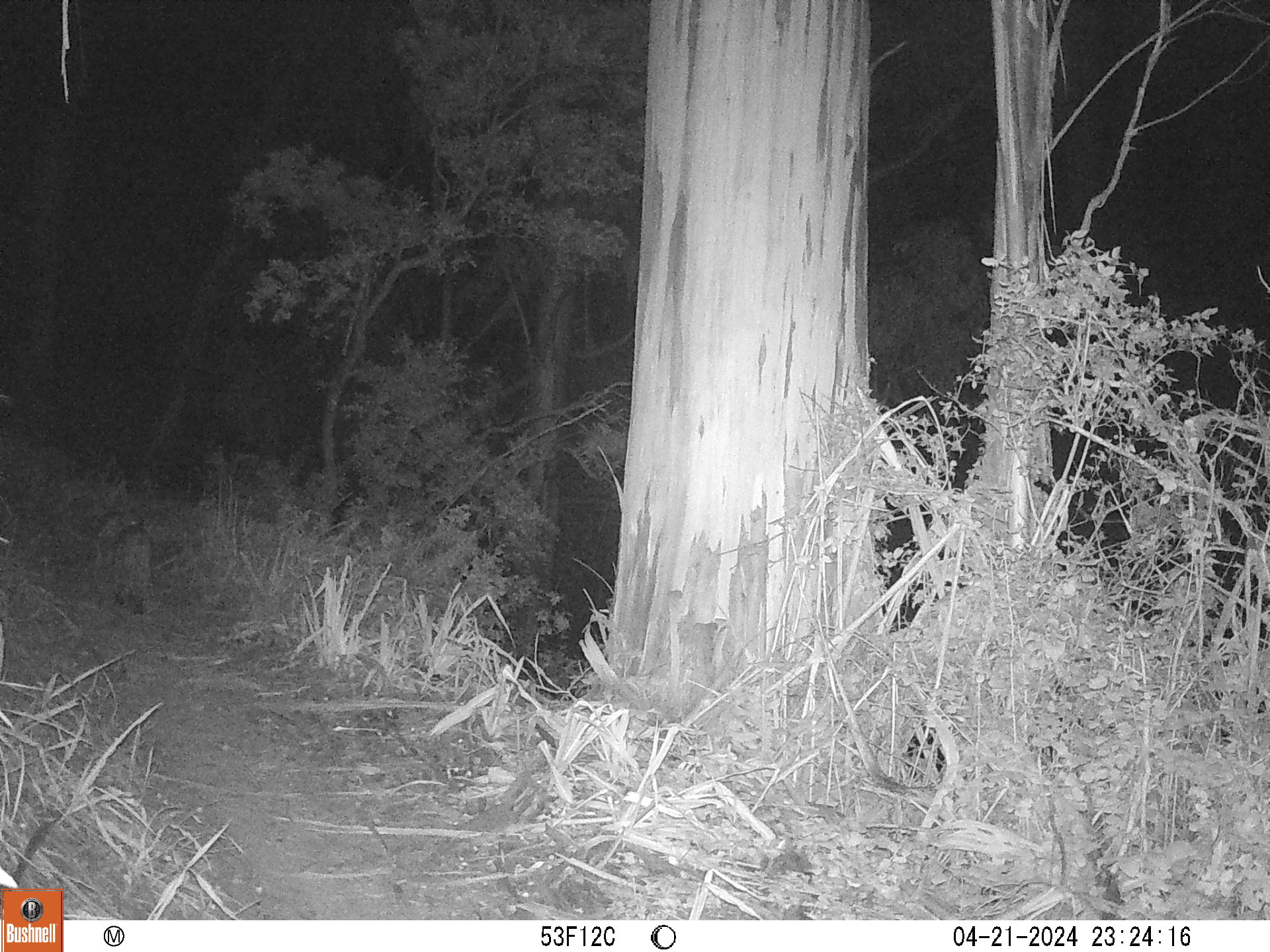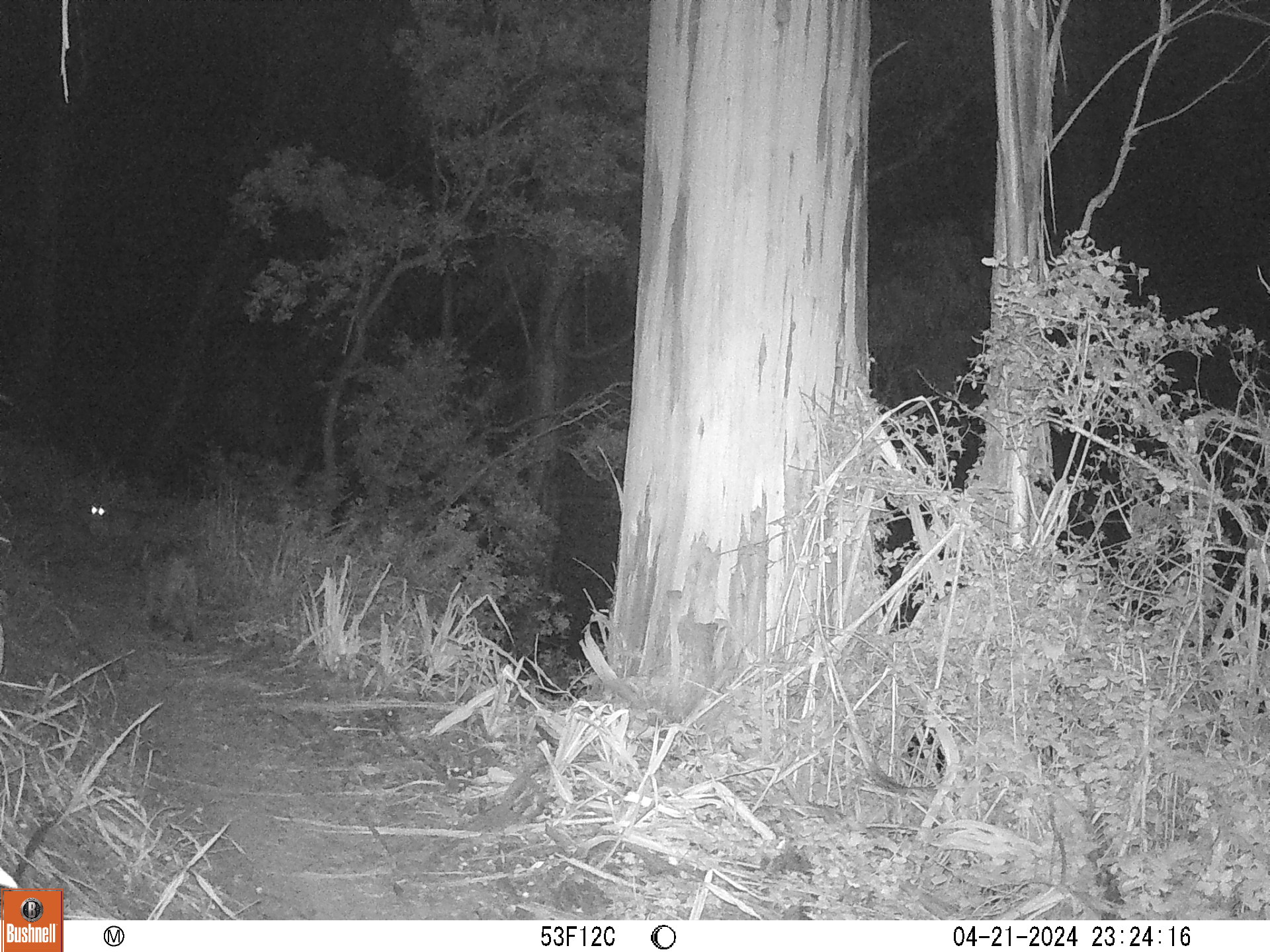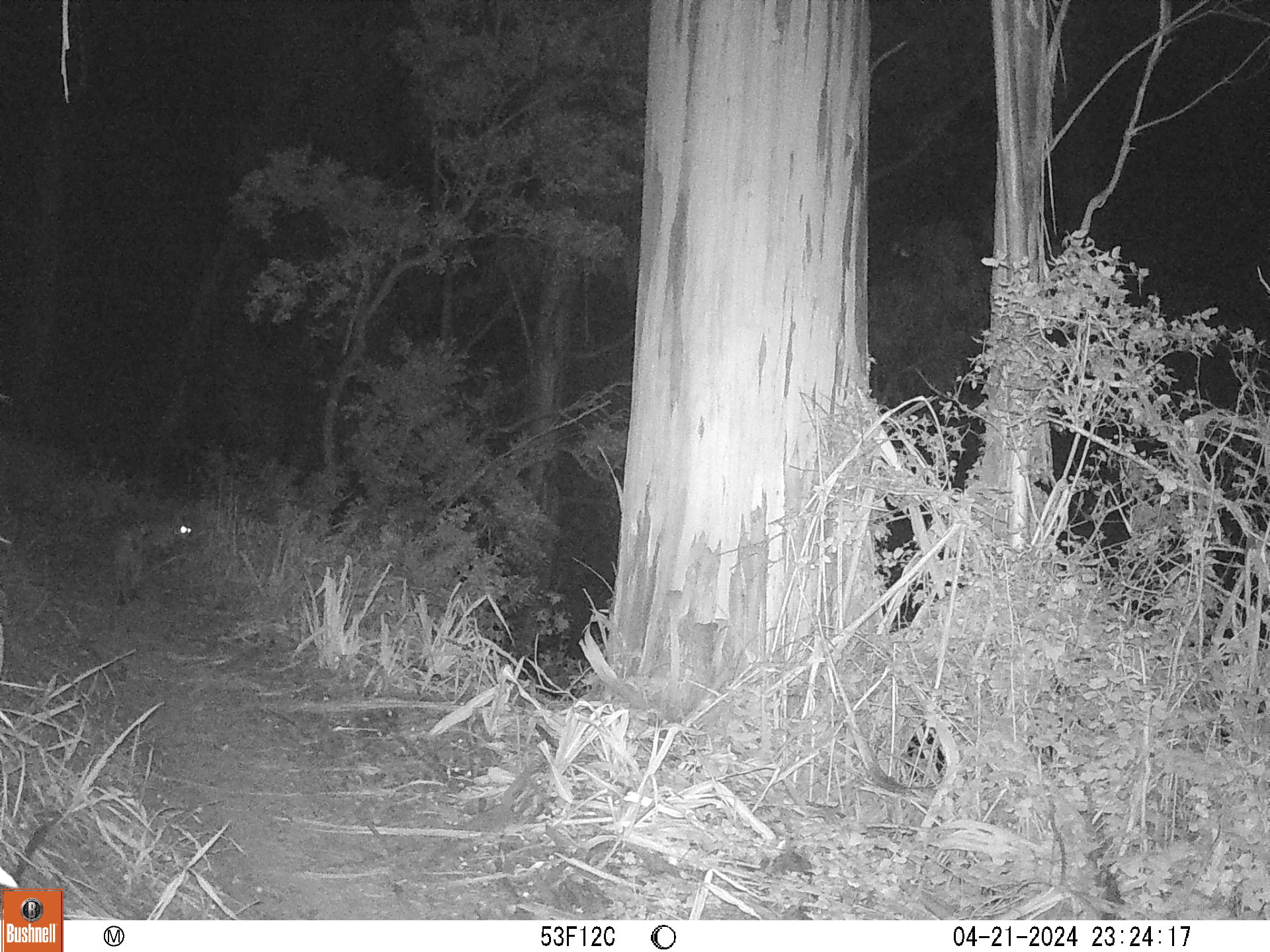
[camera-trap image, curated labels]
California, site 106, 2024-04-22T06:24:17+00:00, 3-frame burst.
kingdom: Animalia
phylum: Chordata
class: Mammalia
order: Carnivora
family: Felidae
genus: Lynx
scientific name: Lynx rufus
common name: bobcat